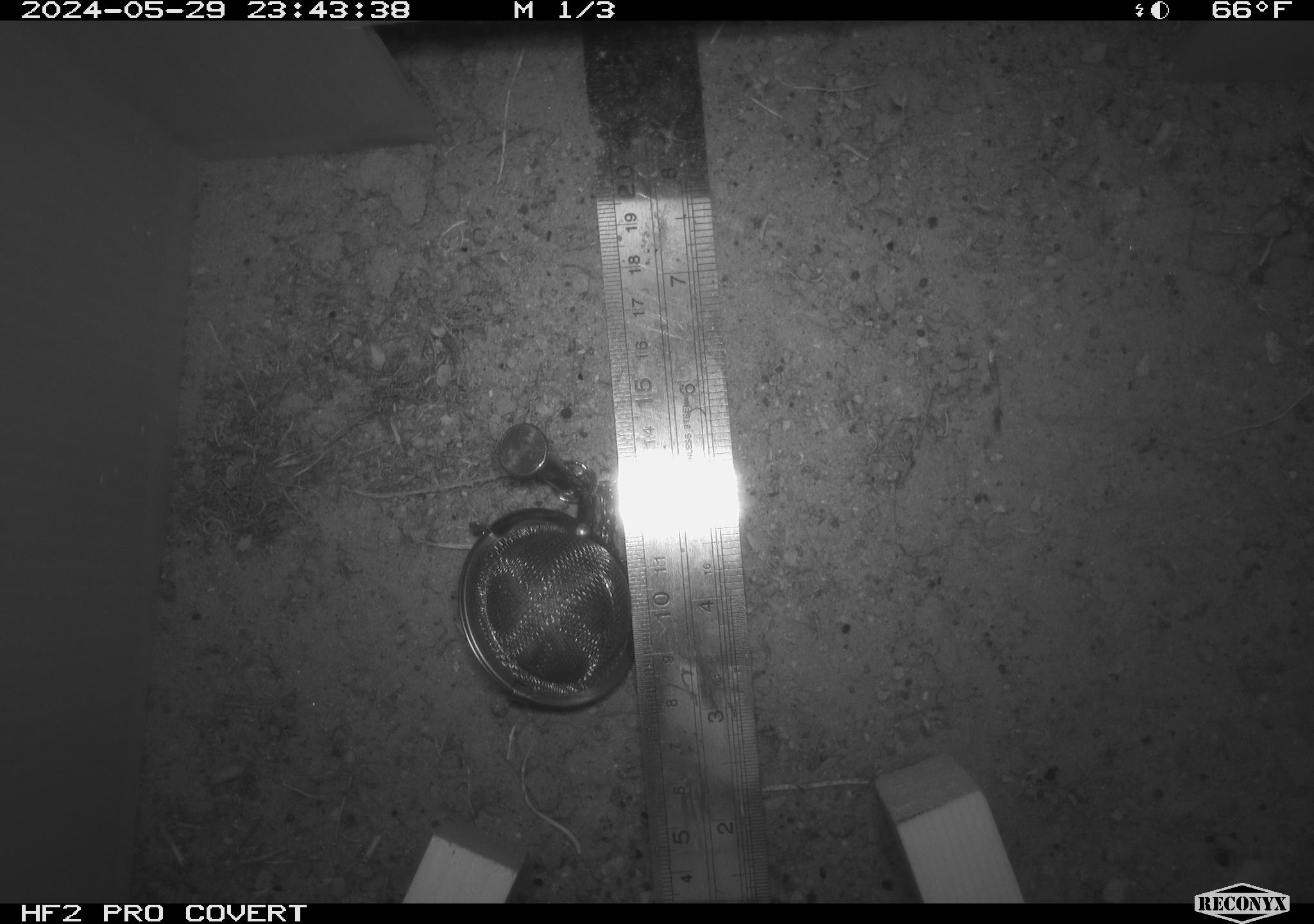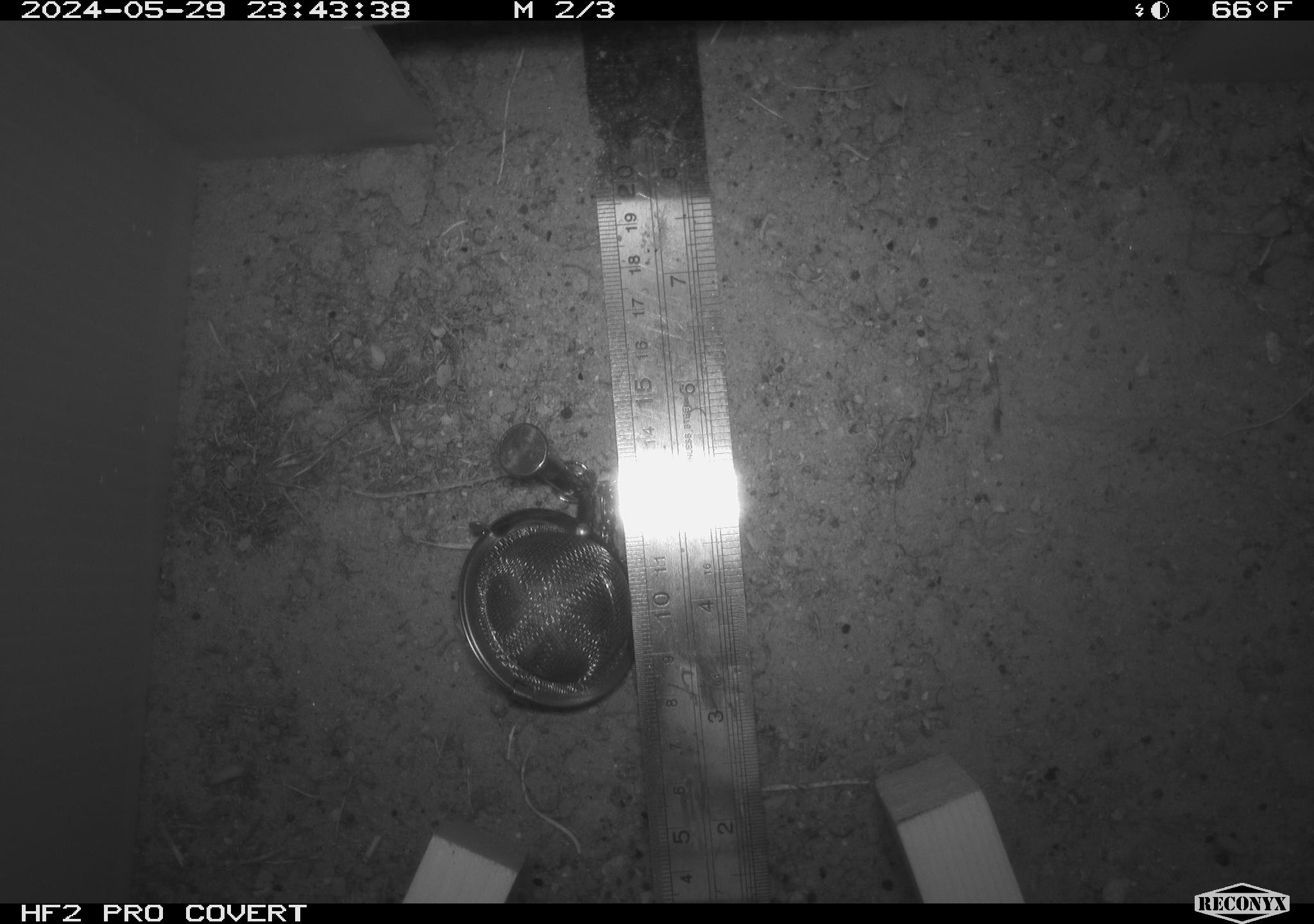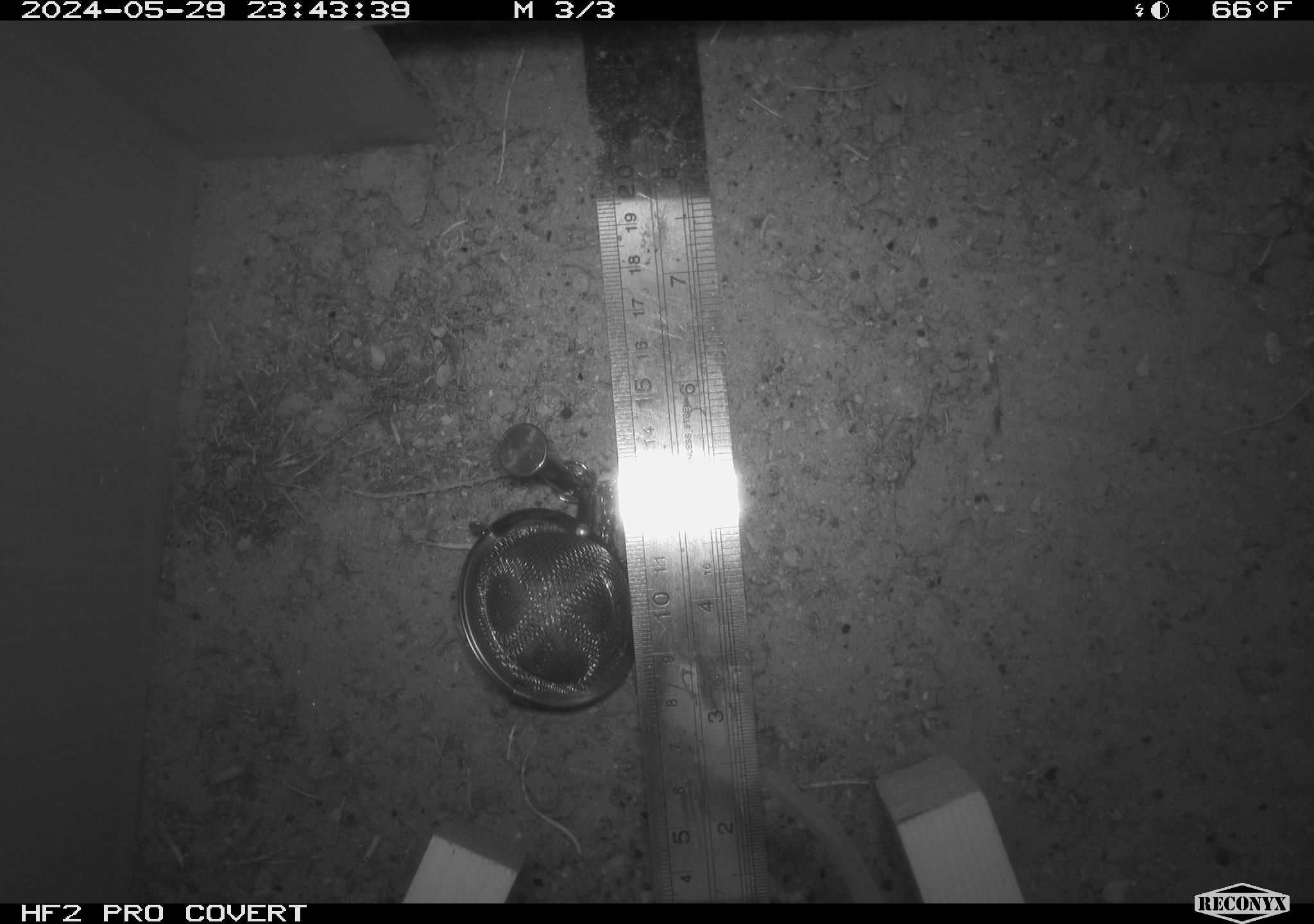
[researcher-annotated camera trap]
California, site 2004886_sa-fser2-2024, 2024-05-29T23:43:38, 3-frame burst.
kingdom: Animalia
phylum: Chordata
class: Mammalia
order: Rodentia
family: Cricetidae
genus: Neotoma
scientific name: Neotoma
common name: pack rat or woodrat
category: neotoma species